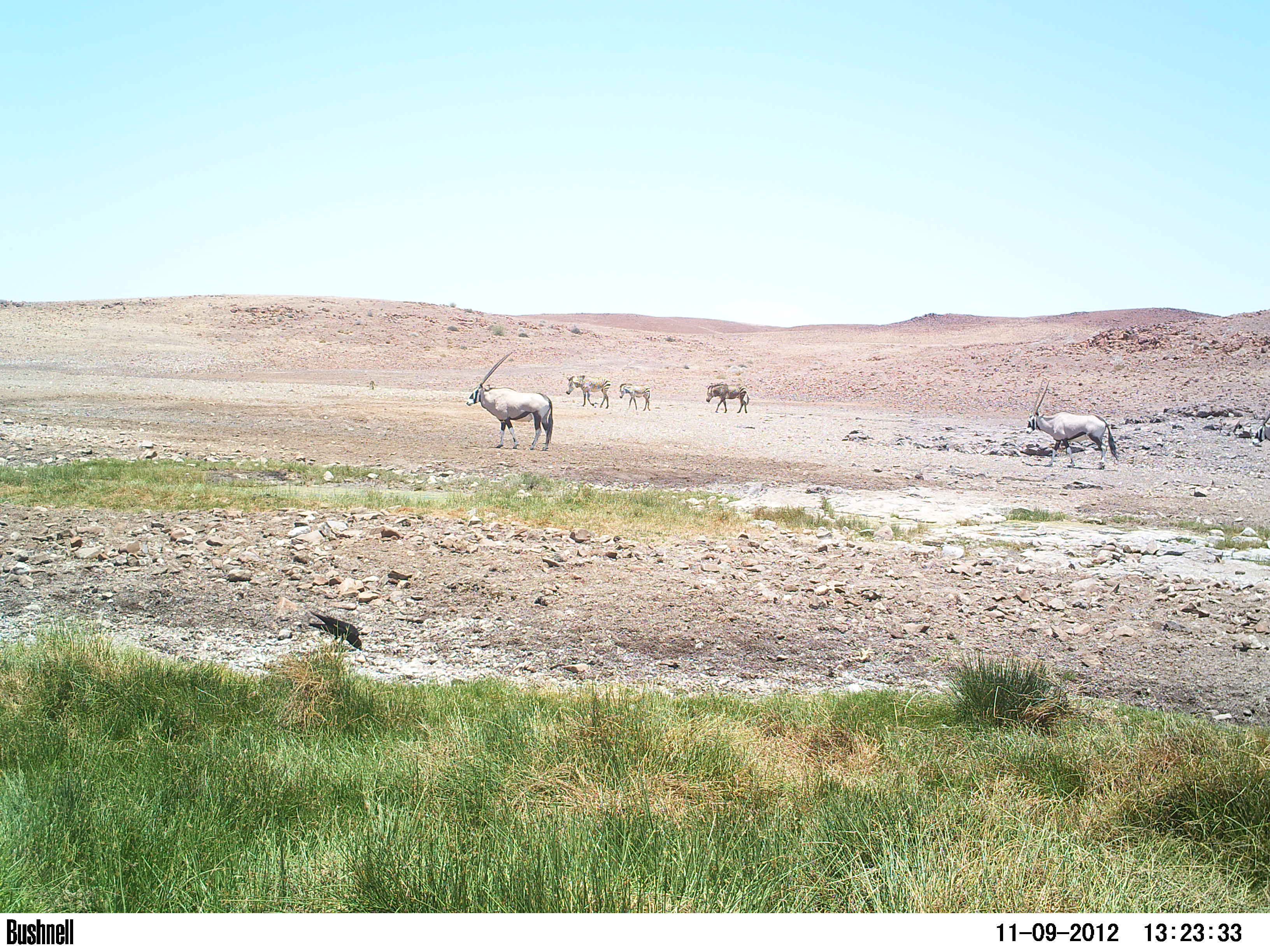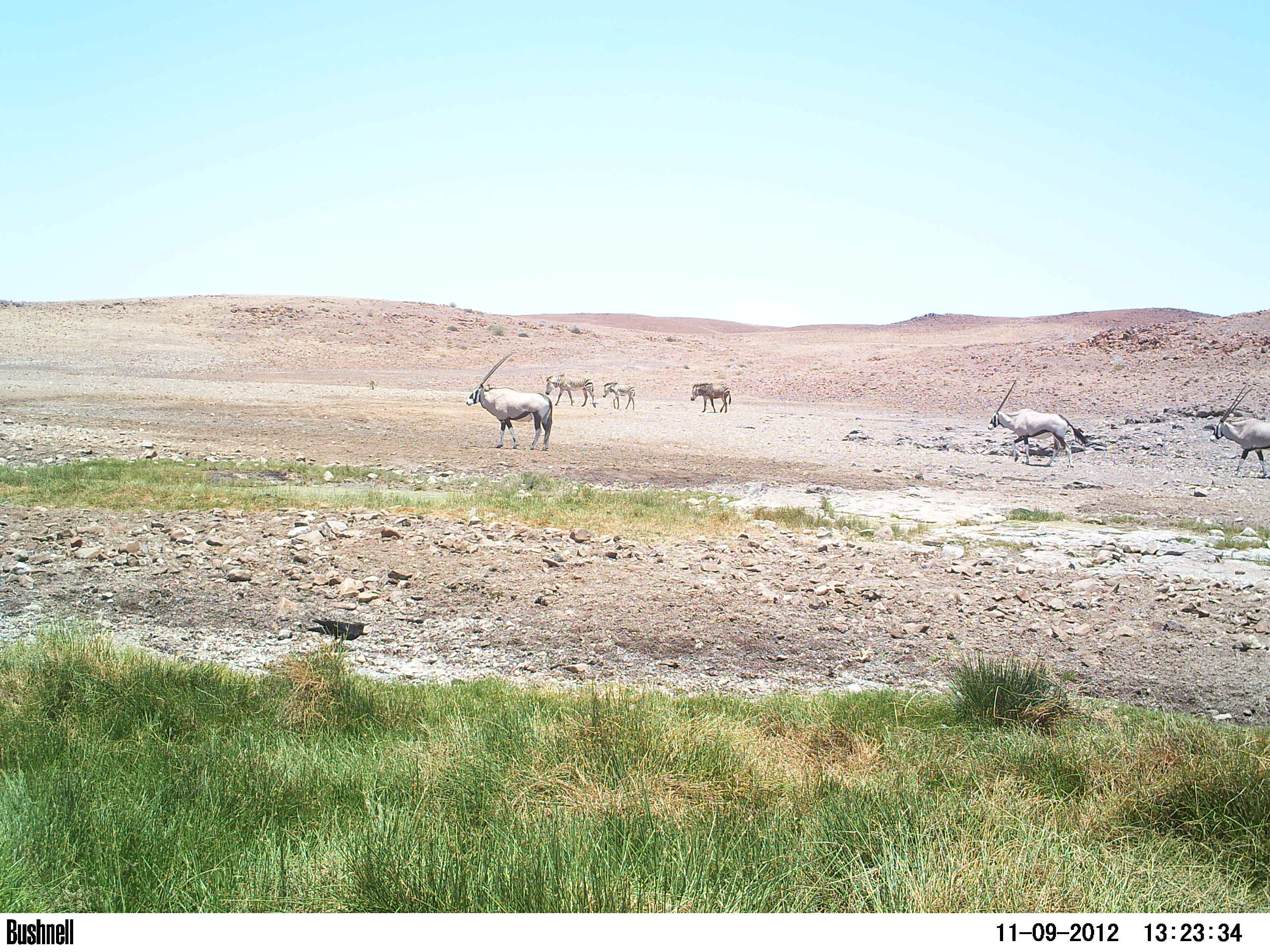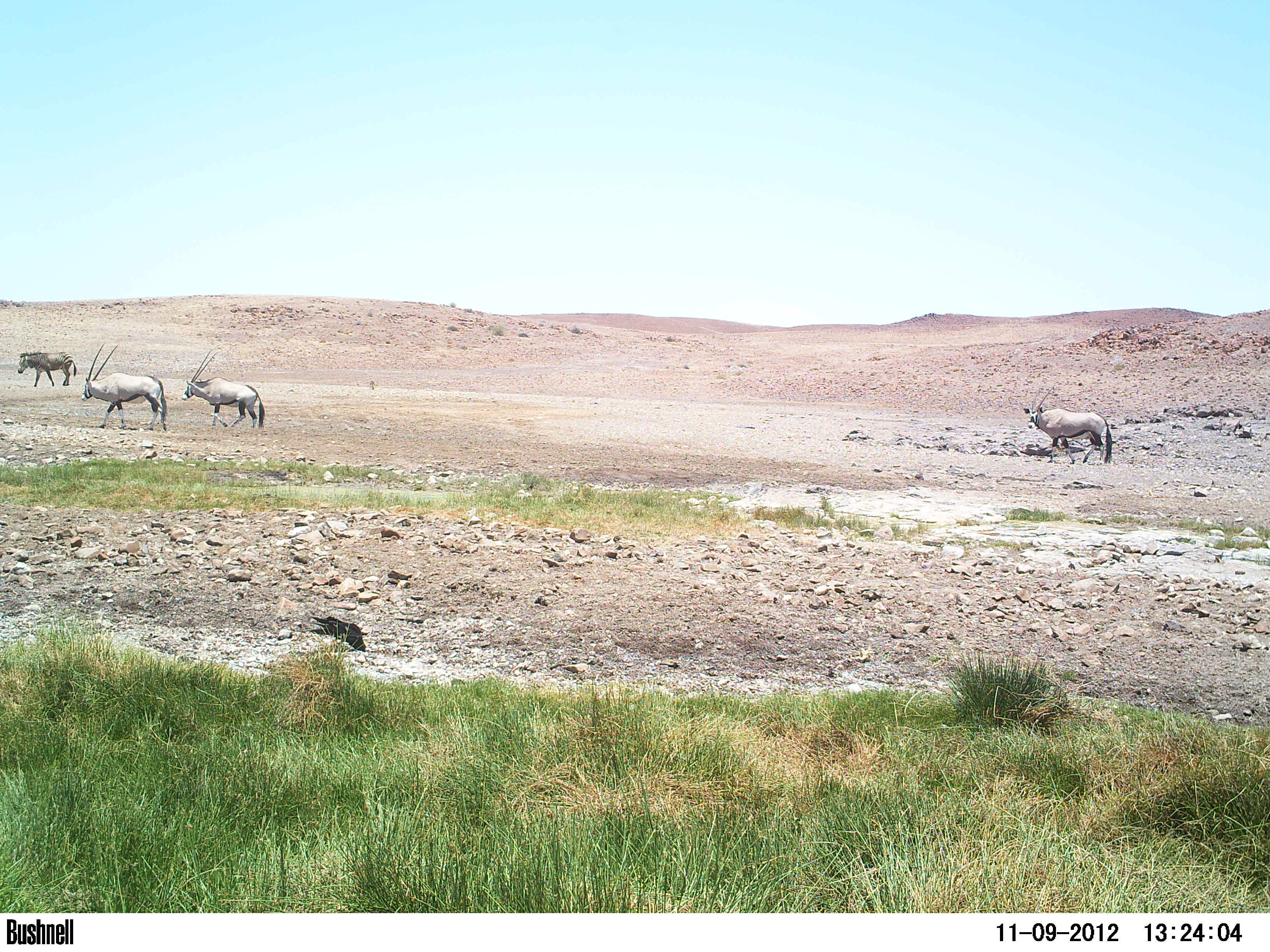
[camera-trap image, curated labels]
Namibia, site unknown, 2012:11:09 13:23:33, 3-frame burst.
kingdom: Animalia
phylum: Chordata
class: Mammalia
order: Artiodactyla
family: Bovidae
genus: Oryx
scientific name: Oryx gazella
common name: gemsbok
Oryx gazella (gemsbok).